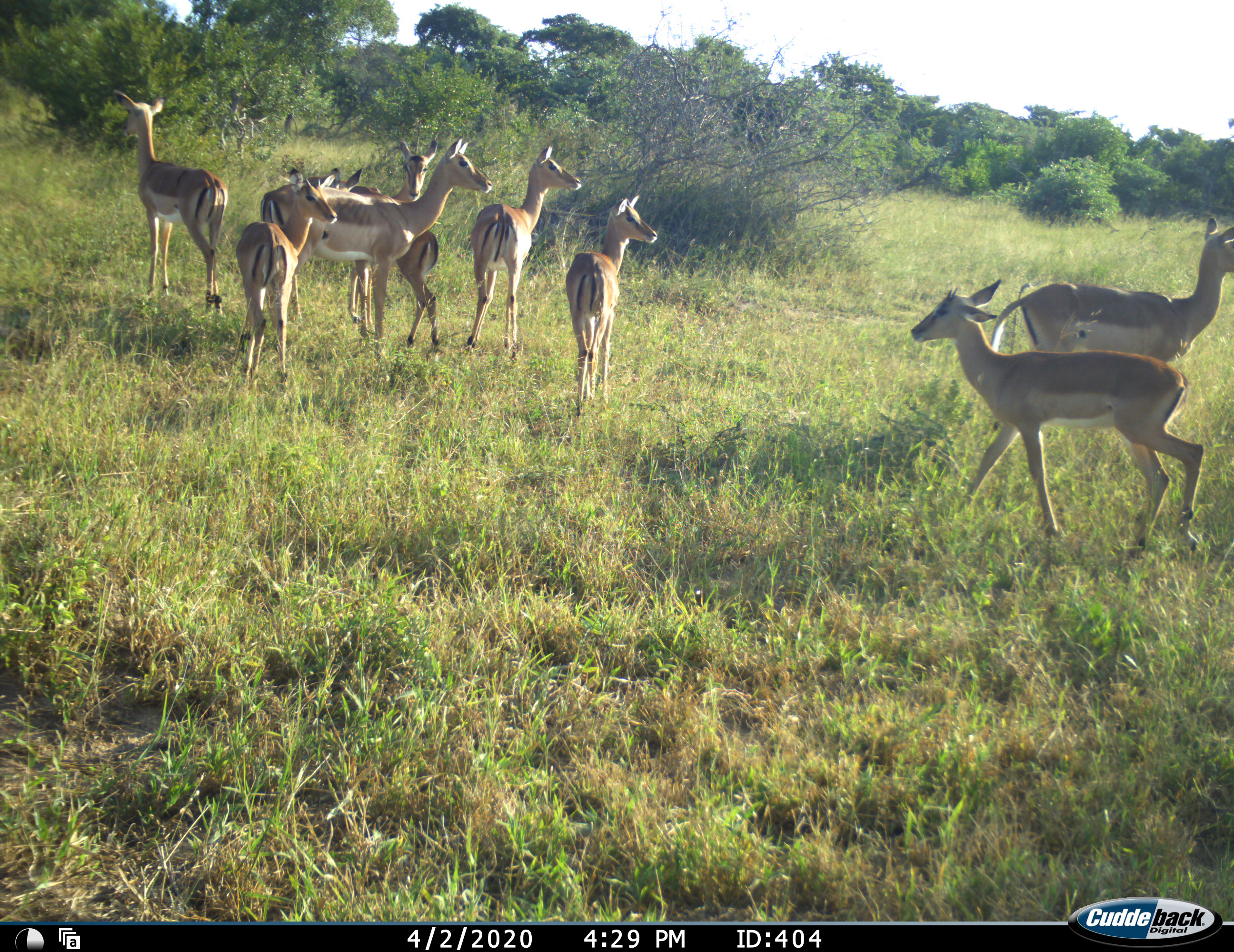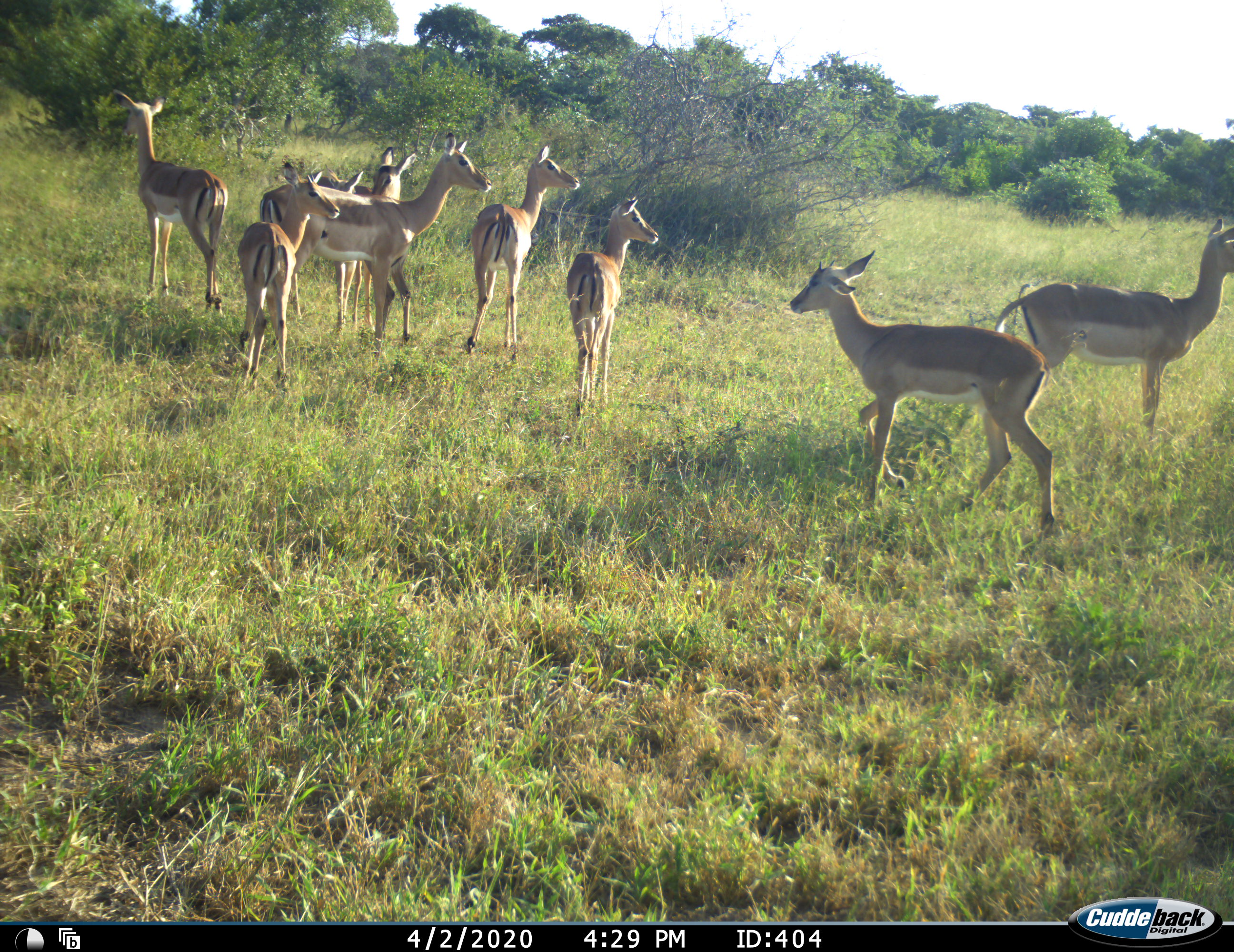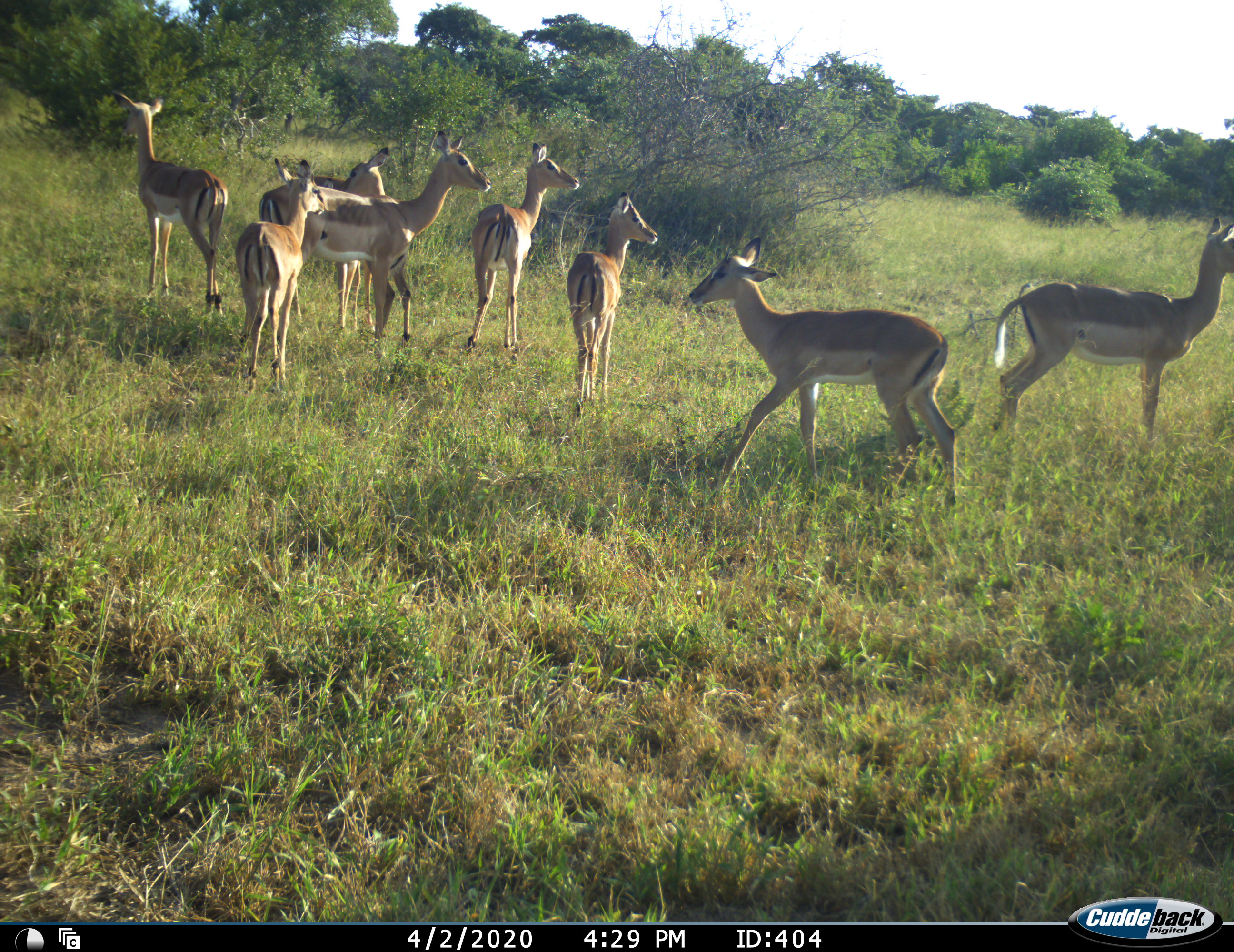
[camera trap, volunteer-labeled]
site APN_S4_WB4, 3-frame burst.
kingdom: Animalia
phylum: Chordata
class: Mammalia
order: Artiodactyla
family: Bovidae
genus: Aepyceros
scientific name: Aepyceros melampus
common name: impala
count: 9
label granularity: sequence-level